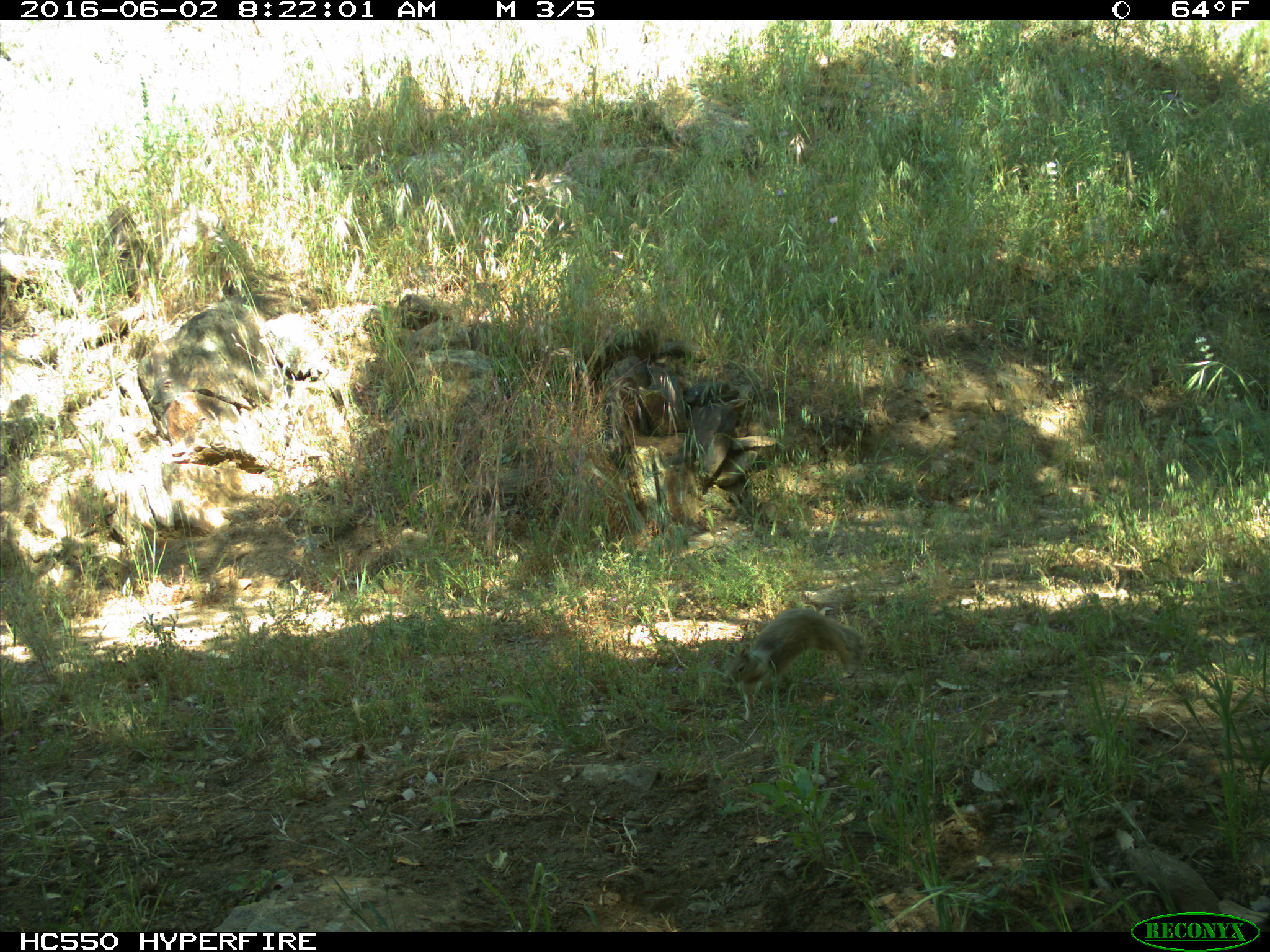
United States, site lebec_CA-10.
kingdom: Animalia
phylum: Chordata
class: Mammalia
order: Rodentia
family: Sciuridae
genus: Otospermophilus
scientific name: Otospermophilus beecheyi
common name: california ground squirrel